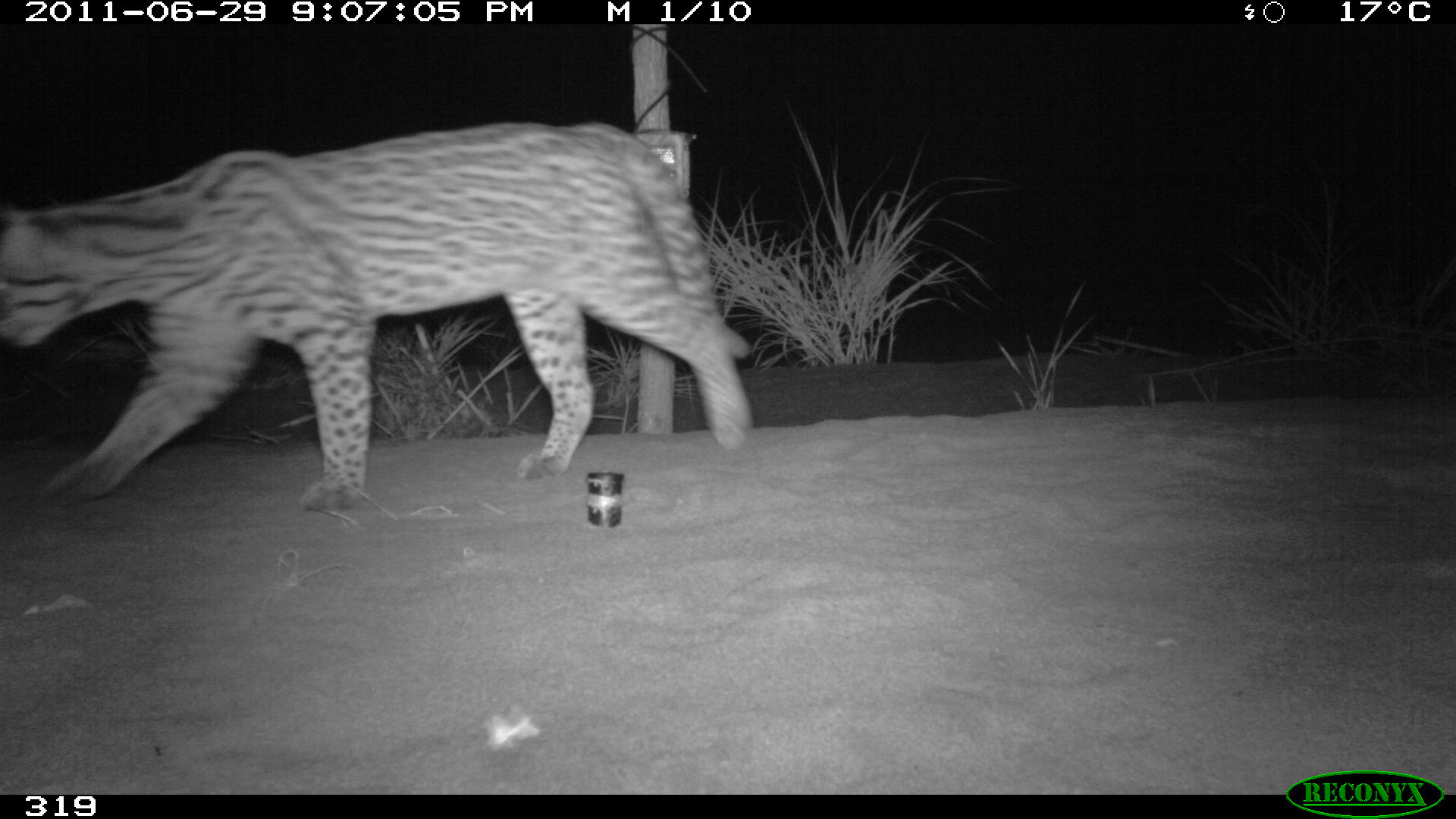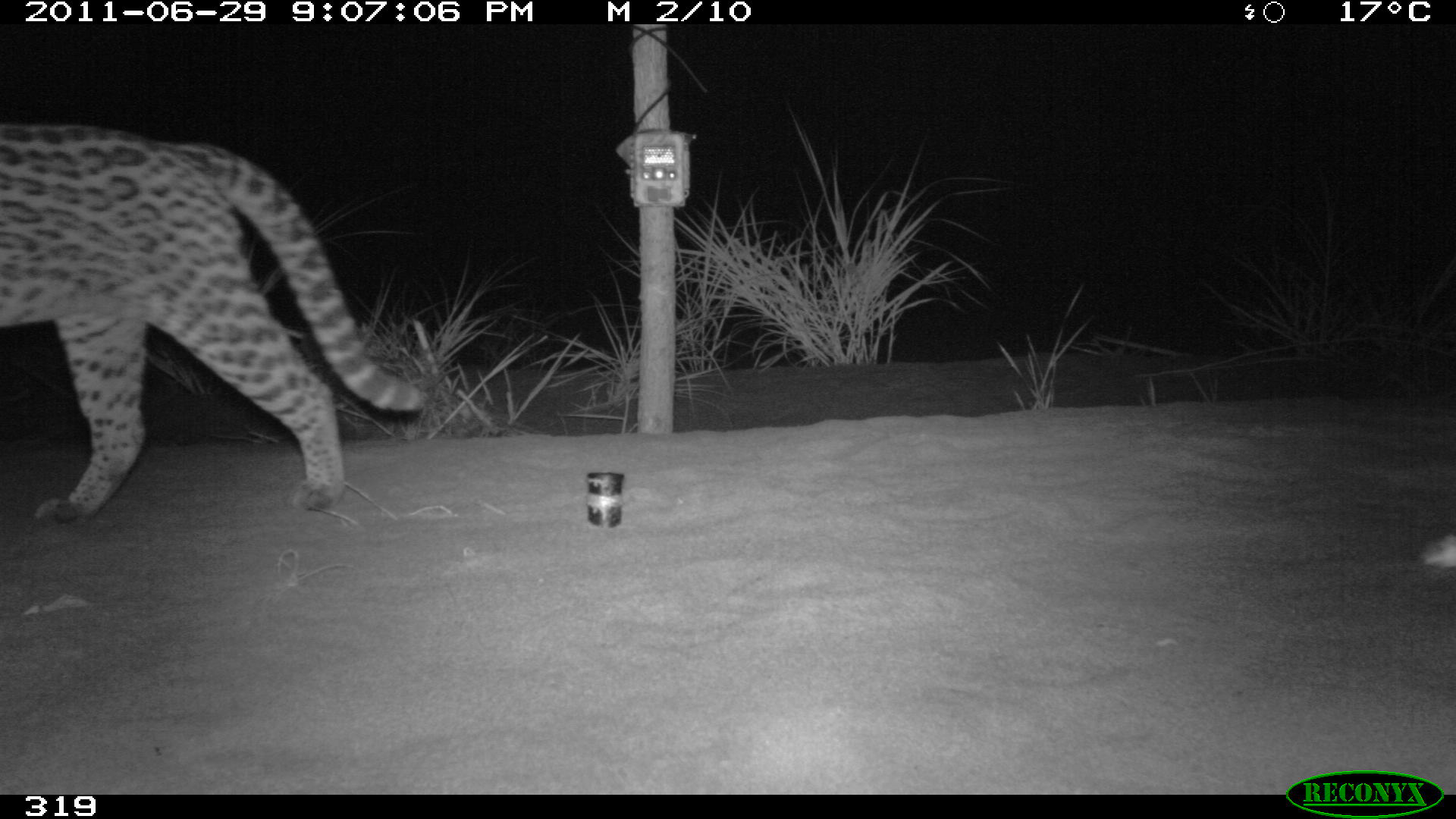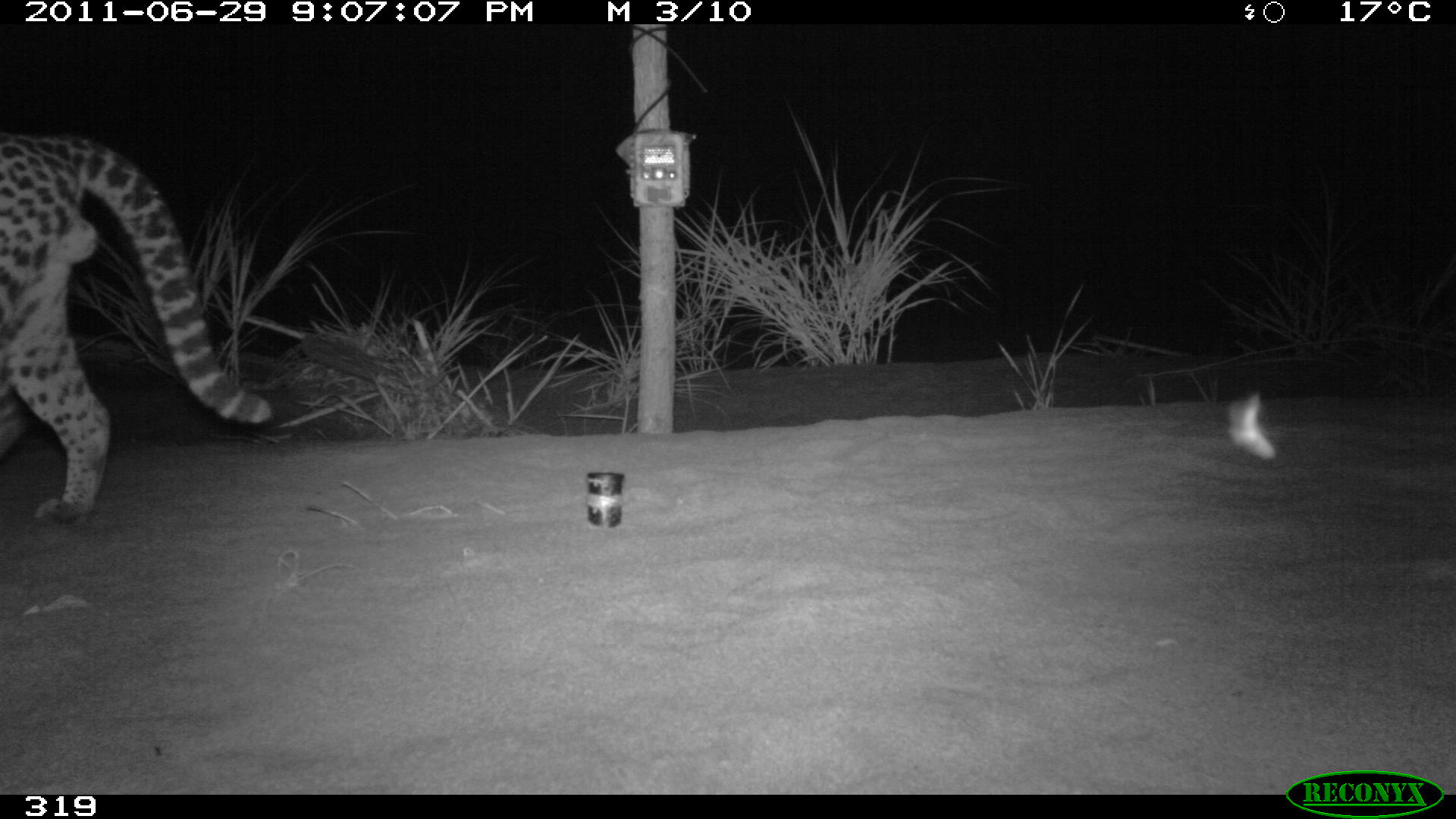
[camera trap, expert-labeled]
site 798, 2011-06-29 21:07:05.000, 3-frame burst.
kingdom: Animalia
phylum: Chordata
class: Mammalia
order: Carnivora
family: Felidae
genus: Leopardus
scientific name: Leopardus pardalis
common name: ocelot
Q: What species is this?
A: Leopardus pardalis (ocelot).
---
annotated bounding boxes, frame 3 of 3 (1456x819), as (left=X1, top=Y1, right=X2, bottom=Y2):
leopardus pardalis: (left=0, top=125, right=272, bottom=523)